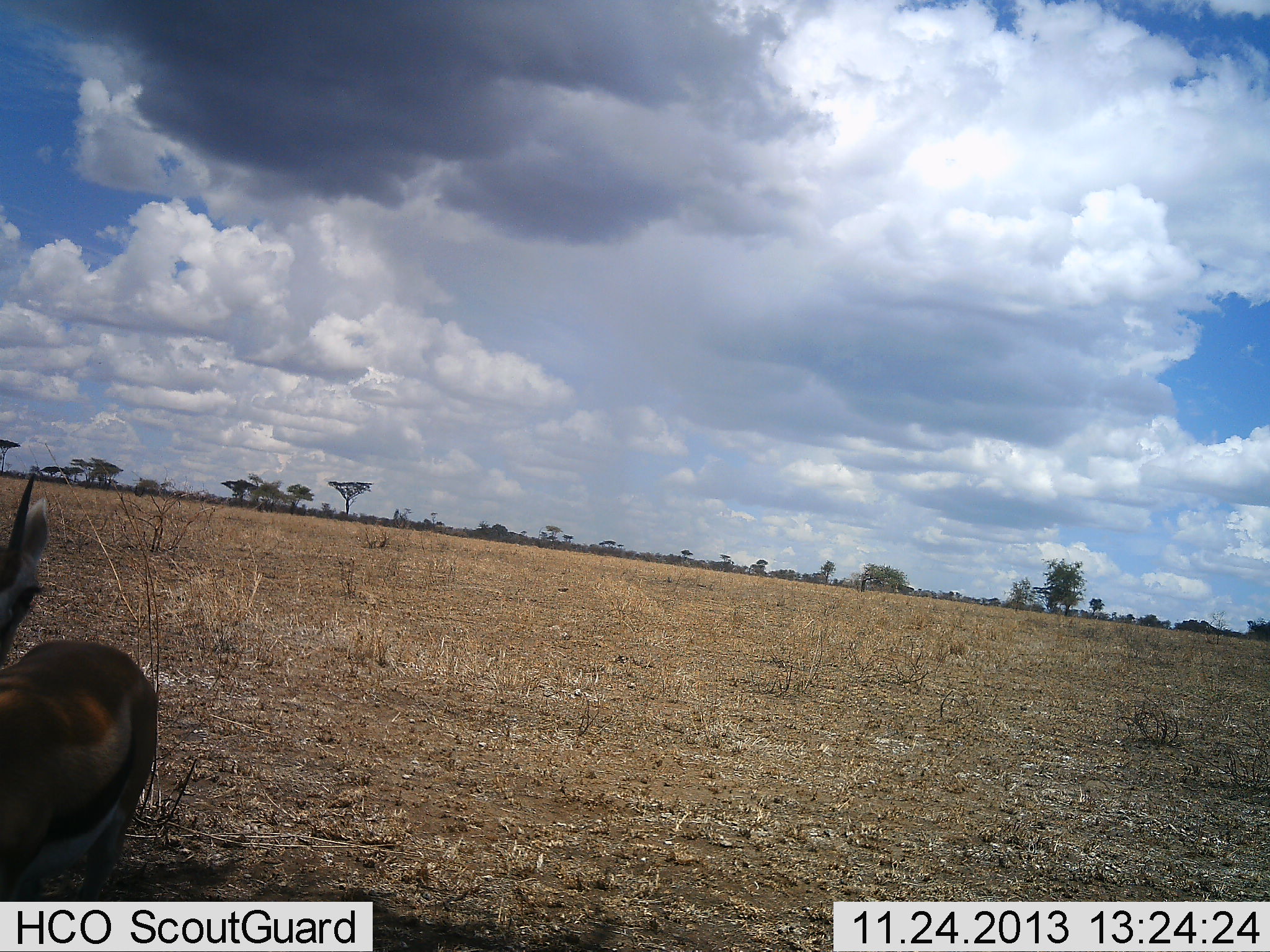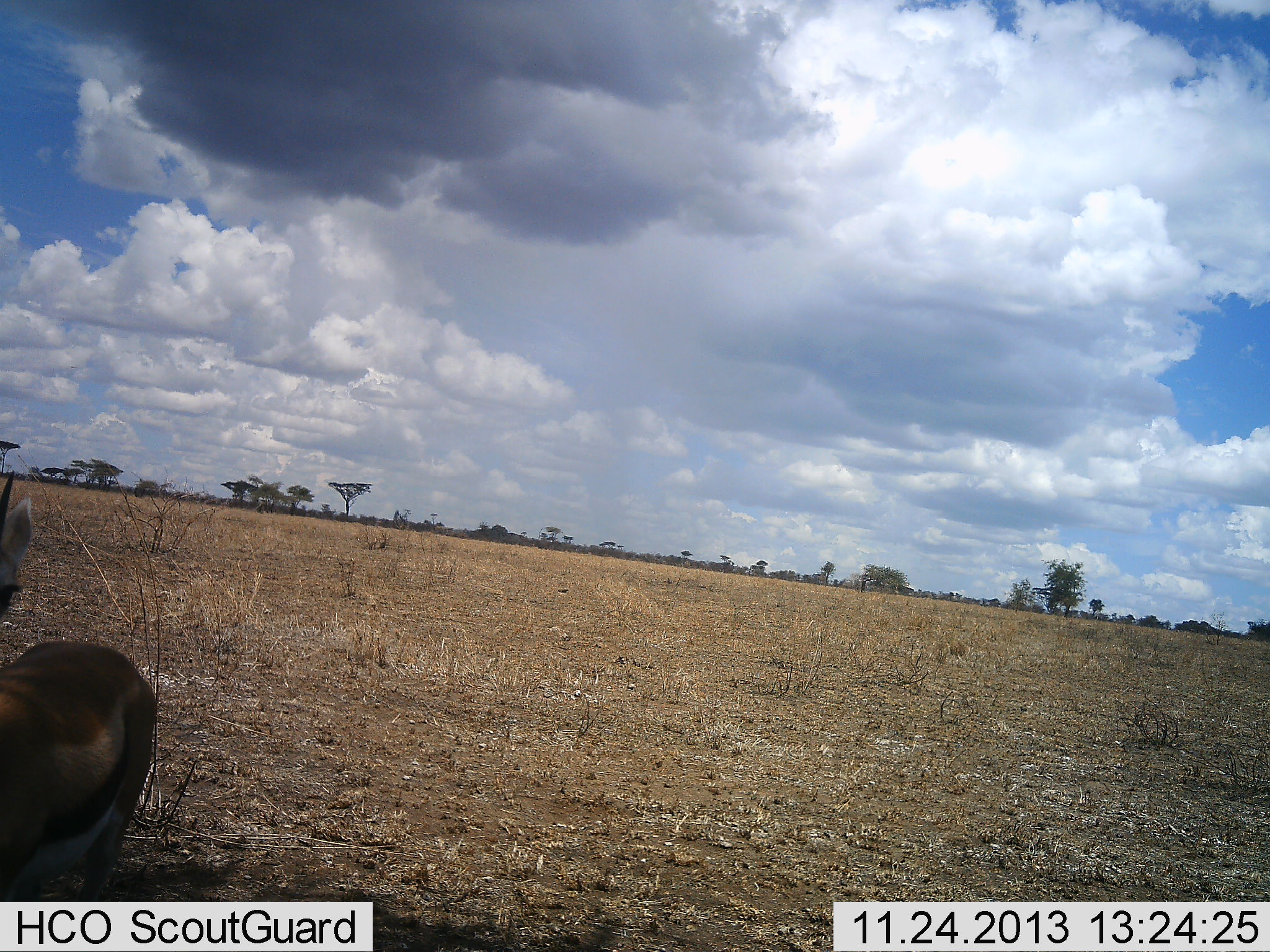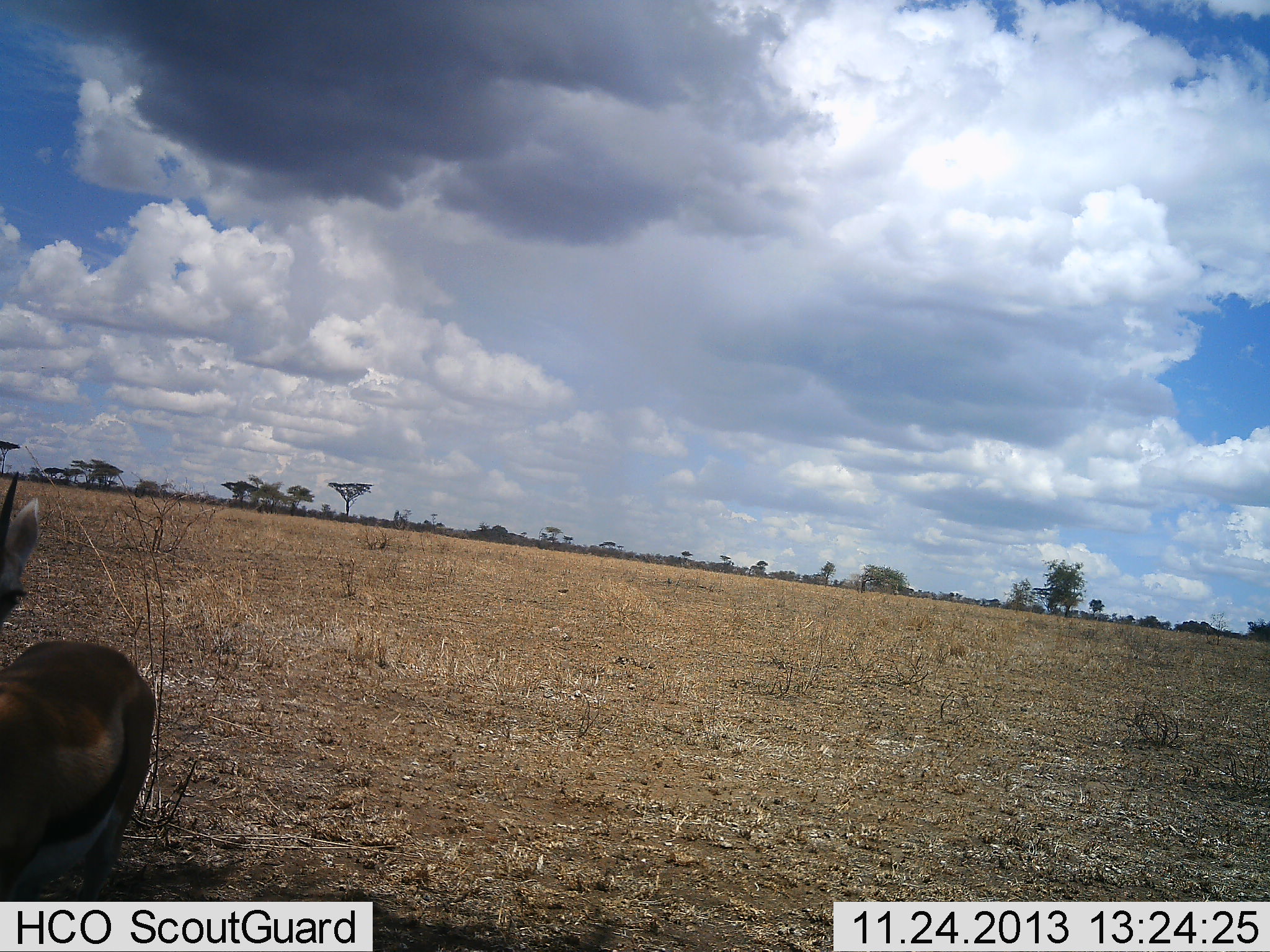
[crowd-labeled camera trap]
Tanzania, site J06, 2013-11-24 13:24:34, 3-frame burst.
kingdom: Animalia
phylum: Chordata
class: Mammalia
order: Artiodactyla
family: Bovidae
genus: Eudorcas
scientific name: Eudorcas thomsonii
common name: thomson's gazelle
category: gazellethomsons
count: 1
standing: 100%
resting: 0%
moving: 0%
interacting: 0%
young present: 0%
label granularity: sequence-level